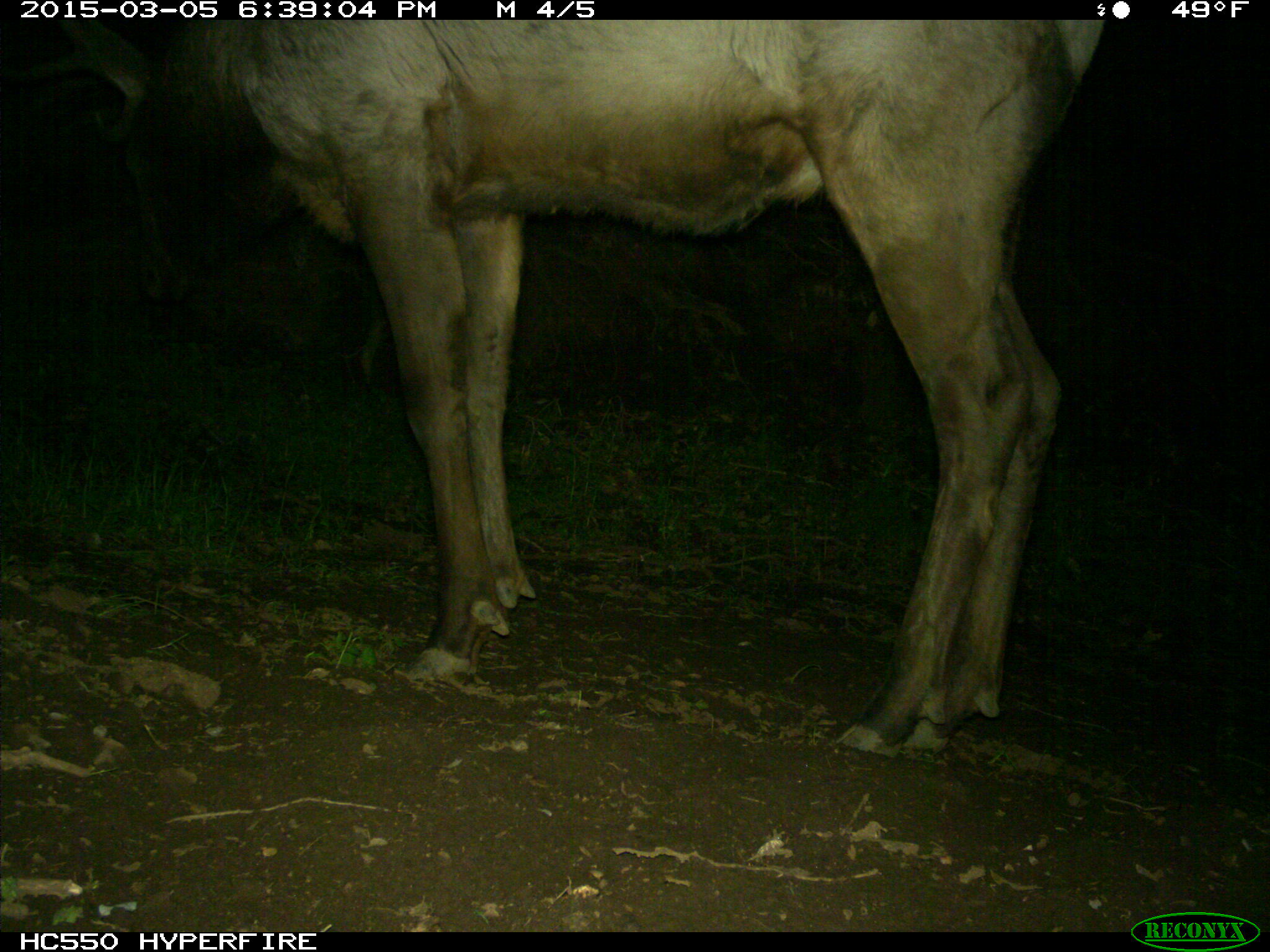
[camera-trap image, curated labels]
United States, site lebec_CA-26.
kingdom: Animalia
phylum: Chordata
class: Mammalia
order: Artiodactyla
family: Cervidae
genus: Cervus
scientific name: Cervus canadensis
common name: elk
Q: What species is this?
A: Cervus canadensis (elk).